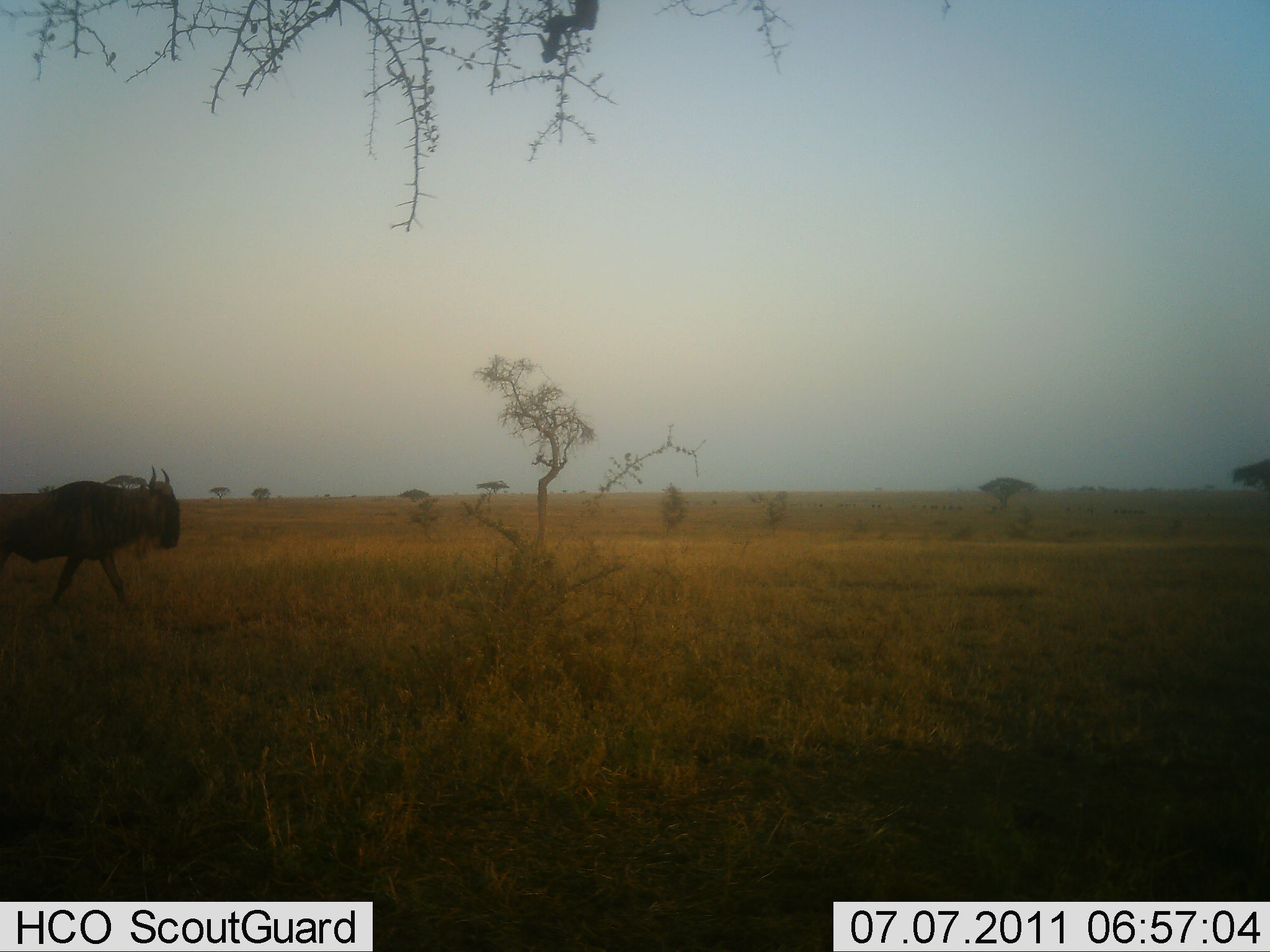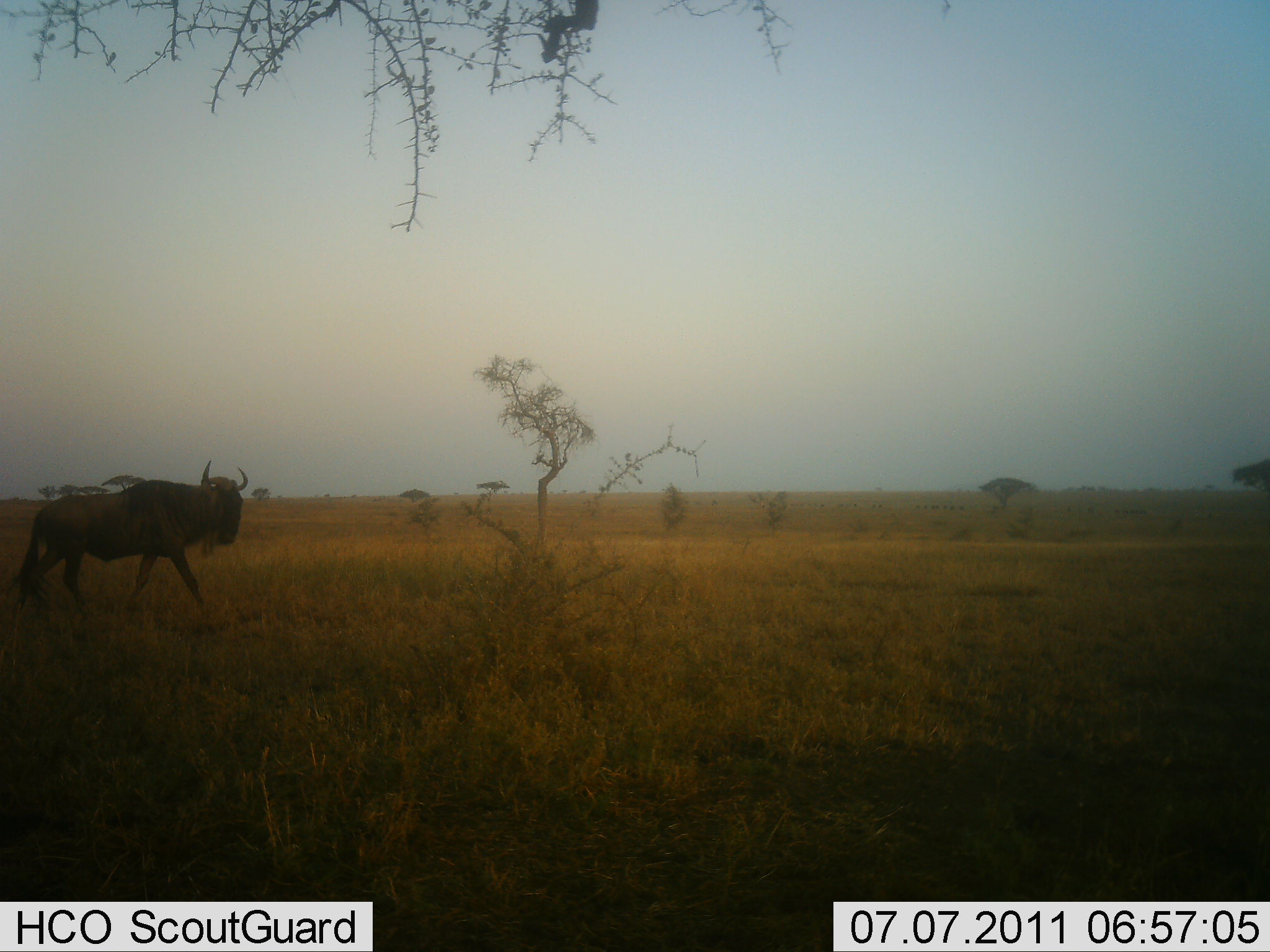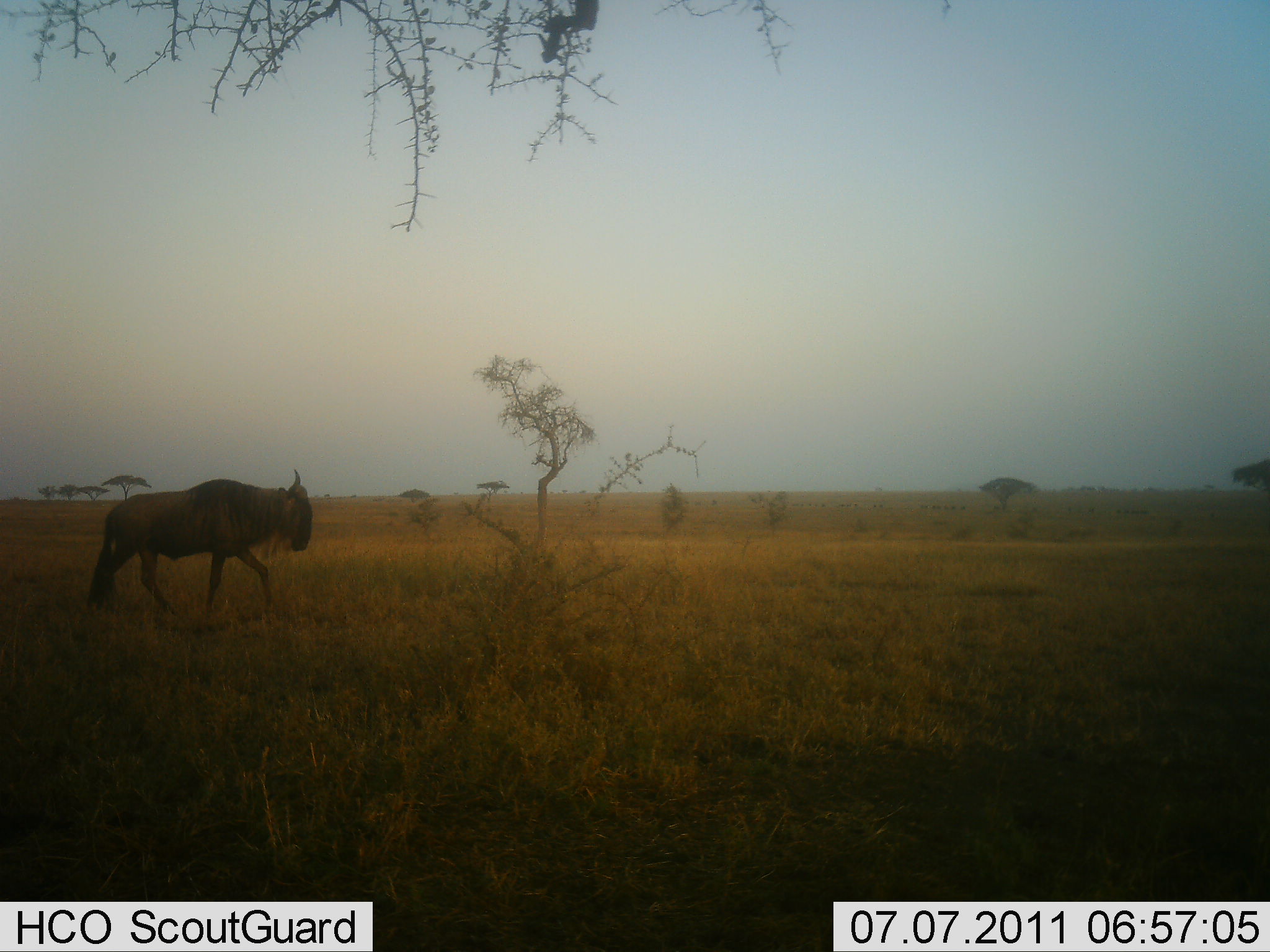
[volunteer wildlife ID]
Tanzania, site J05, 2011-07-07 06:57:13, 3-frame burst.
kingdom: Animalia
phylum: Chordata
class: Mammalia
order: Artiodactyla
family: Bovidae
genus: Connochaetes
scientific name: Connochaetes taurinus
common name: blue wildebeest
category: wildebeest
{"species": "wildebeest (blue wildebeest) (Connochaetes taurinus)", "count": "1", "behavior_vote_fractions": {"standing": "0%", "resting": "0%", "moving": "100%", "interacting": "0%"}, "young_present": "0%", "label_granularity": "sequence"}